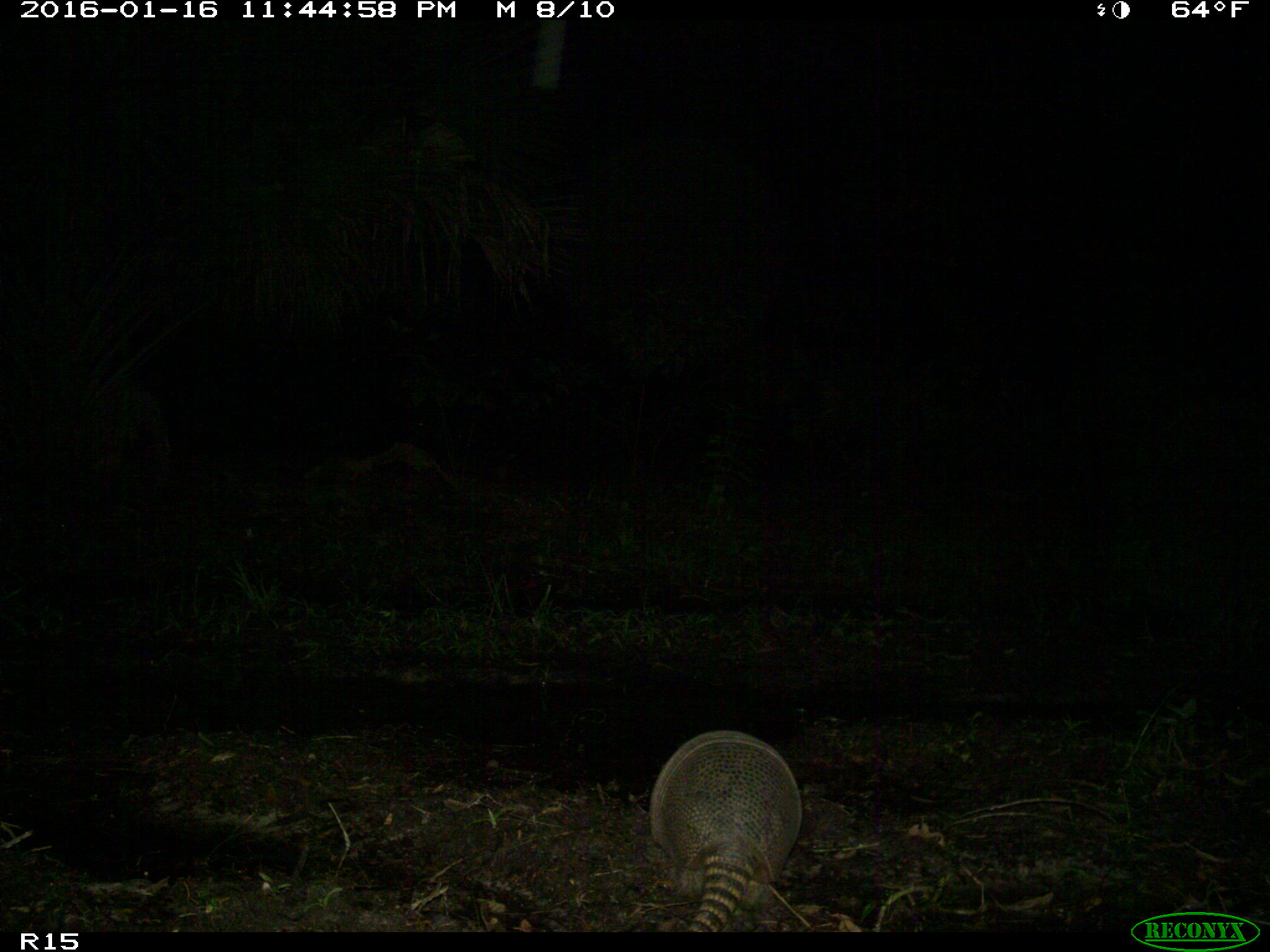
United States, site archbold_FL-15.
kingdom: Animalia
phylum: Chordata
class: Mammalia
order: Cingulata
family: Dasypodidae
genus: Dasypus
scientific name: Dasypus novemcinctus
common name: nine-banded armadillo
Dasypus novemcinctus (nine-banded armadillo).